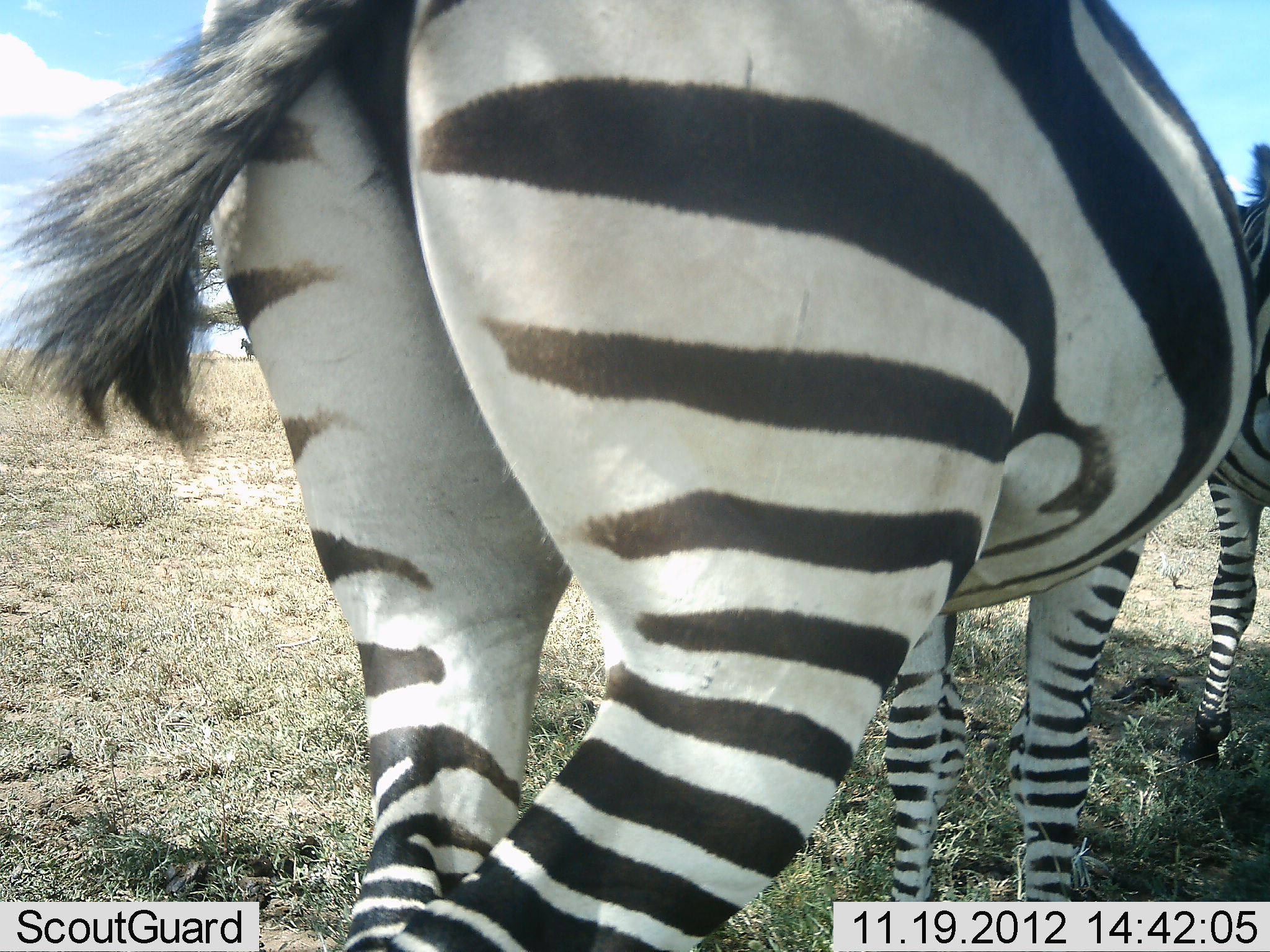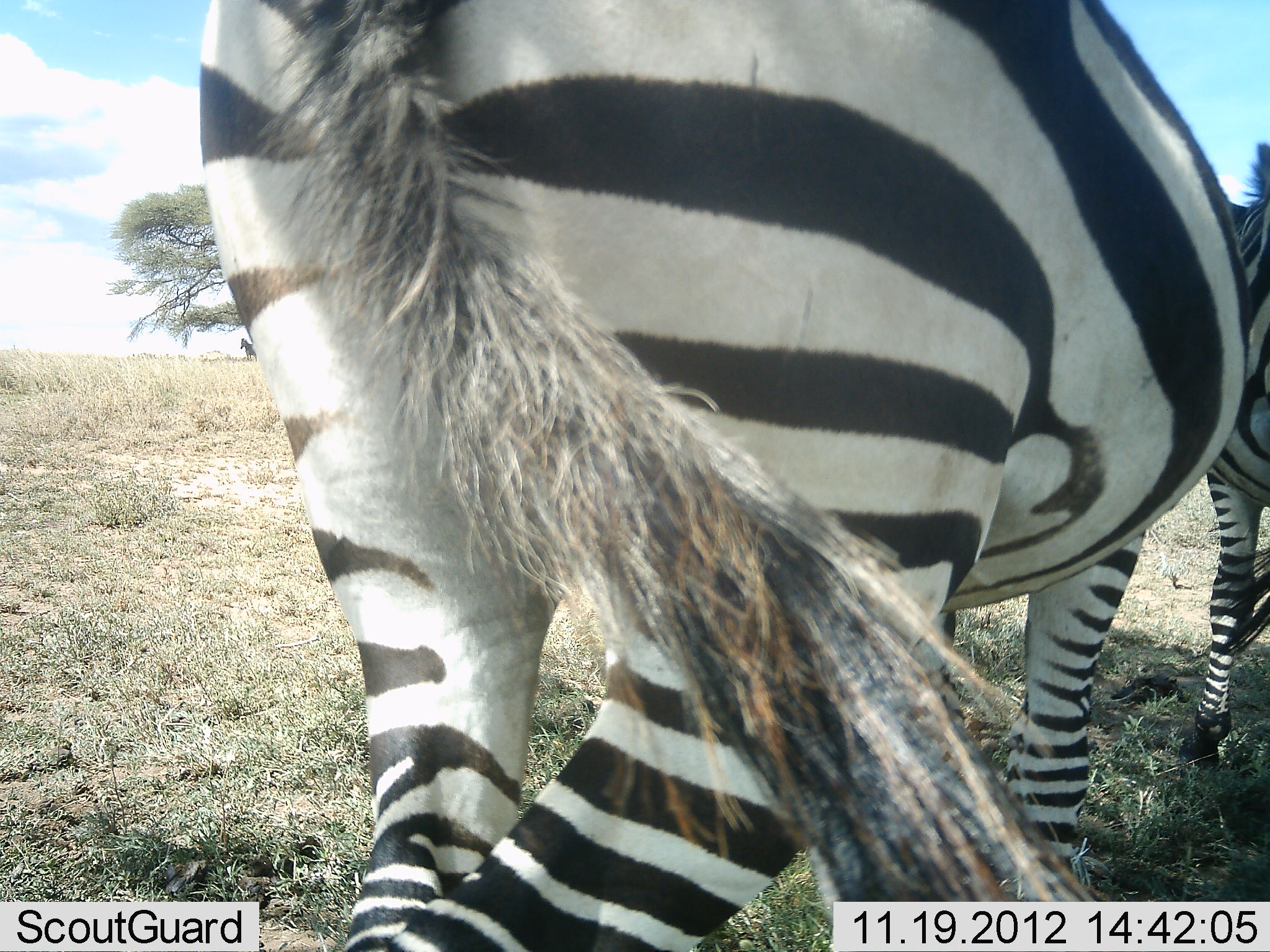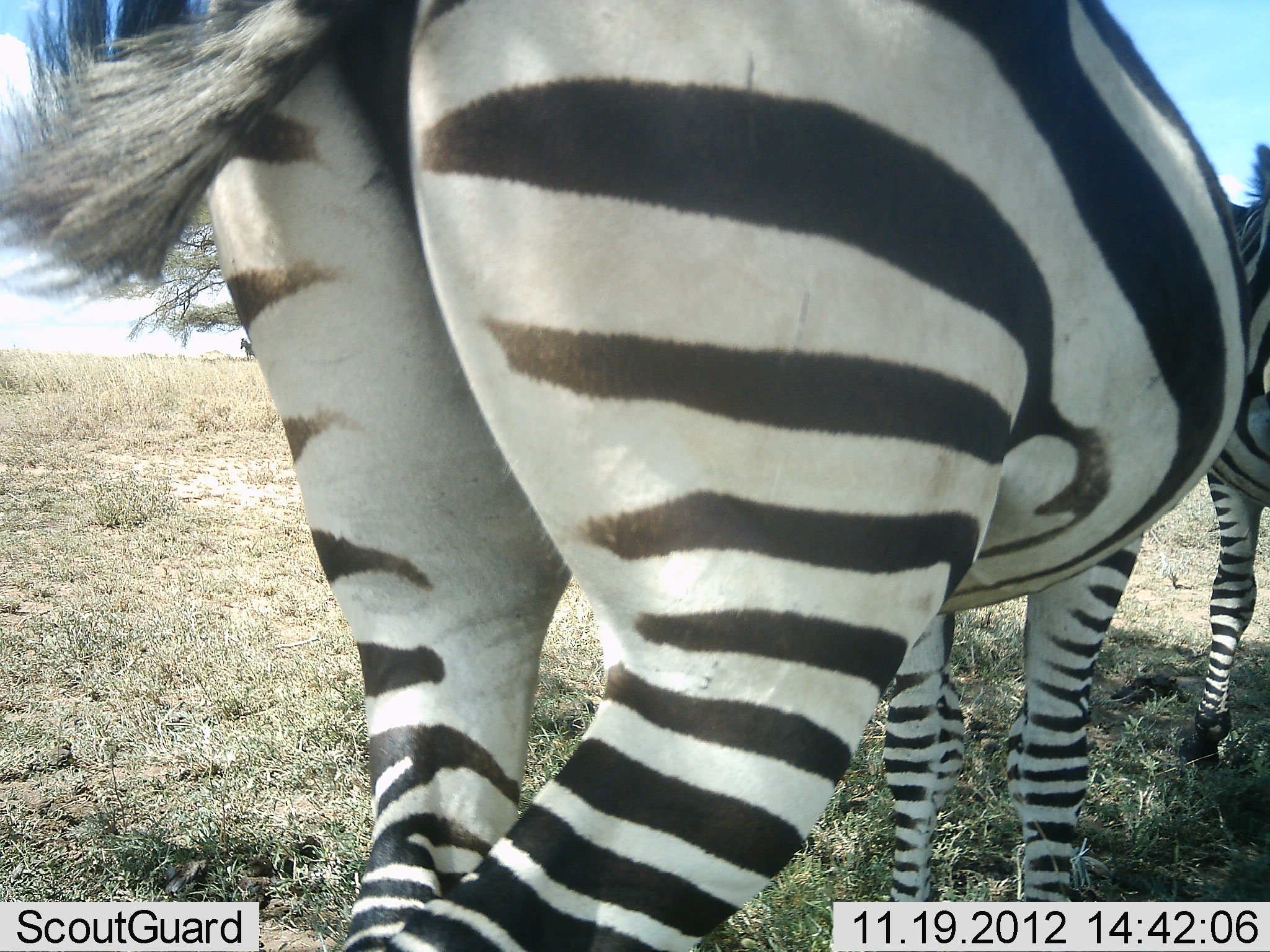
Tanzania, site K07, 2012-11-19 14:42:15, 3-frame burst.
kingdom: Animalia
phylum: Chordata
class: Mammalia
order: Perissodactyla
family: Equidae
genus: Equus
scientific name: Equus quagga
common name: plains zebra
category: zebra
Zebra (plains zebra) (Equus quagga), count 3. Behavior (volunteer vote fractions): standing 90%, resting 0%, moving 0%, interacting 0%. Young present (vote fraction): 0%. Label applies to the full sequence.